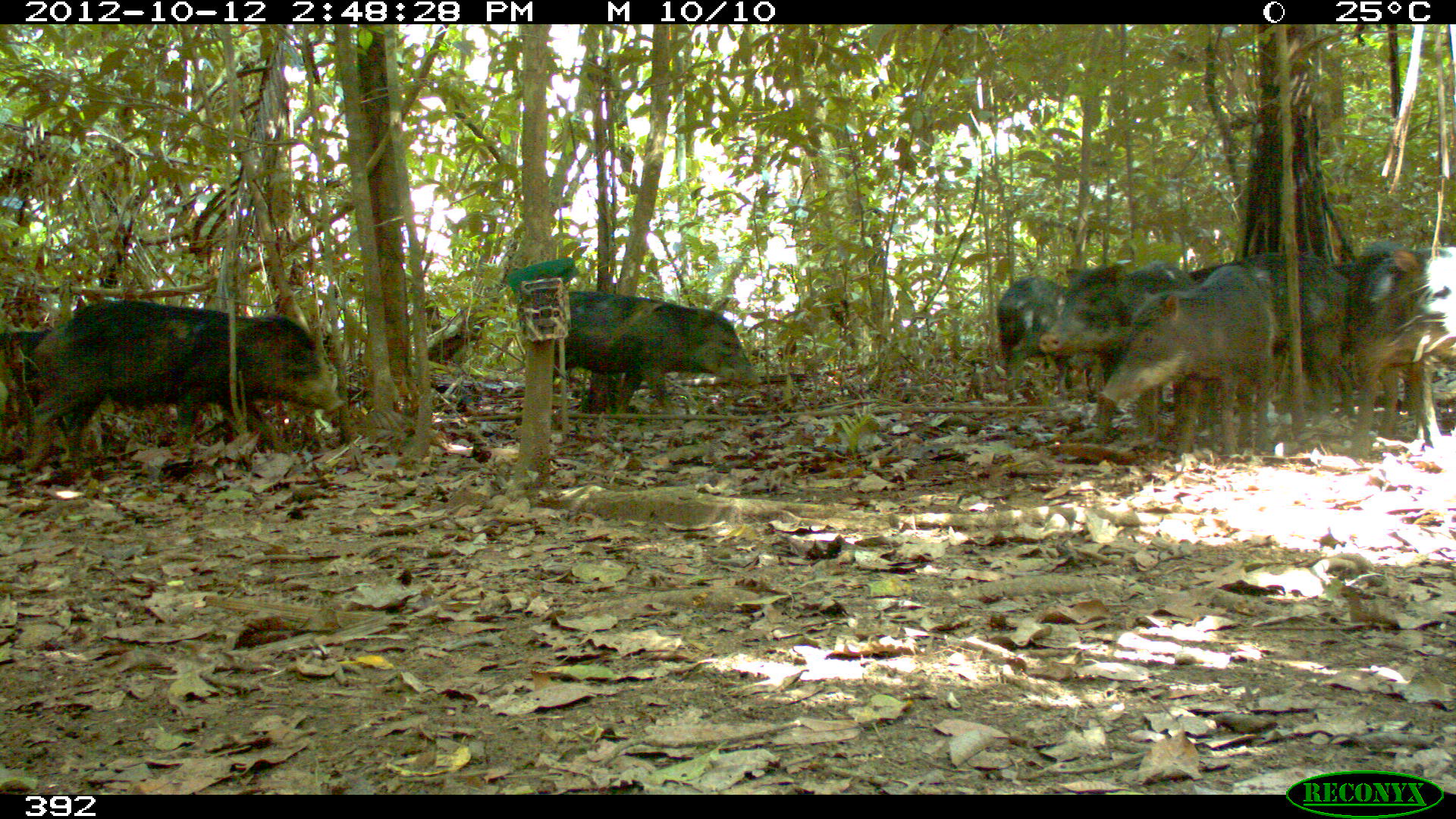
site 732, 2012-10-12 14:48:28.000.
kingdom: Animalia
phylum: Chordata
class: Mammalia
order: Artiodactyla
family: Tayassuidae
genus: Tayassu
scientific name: Tayassu pecari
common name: white-lipped peccary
Tayassu pecari (white-lipped peccary).